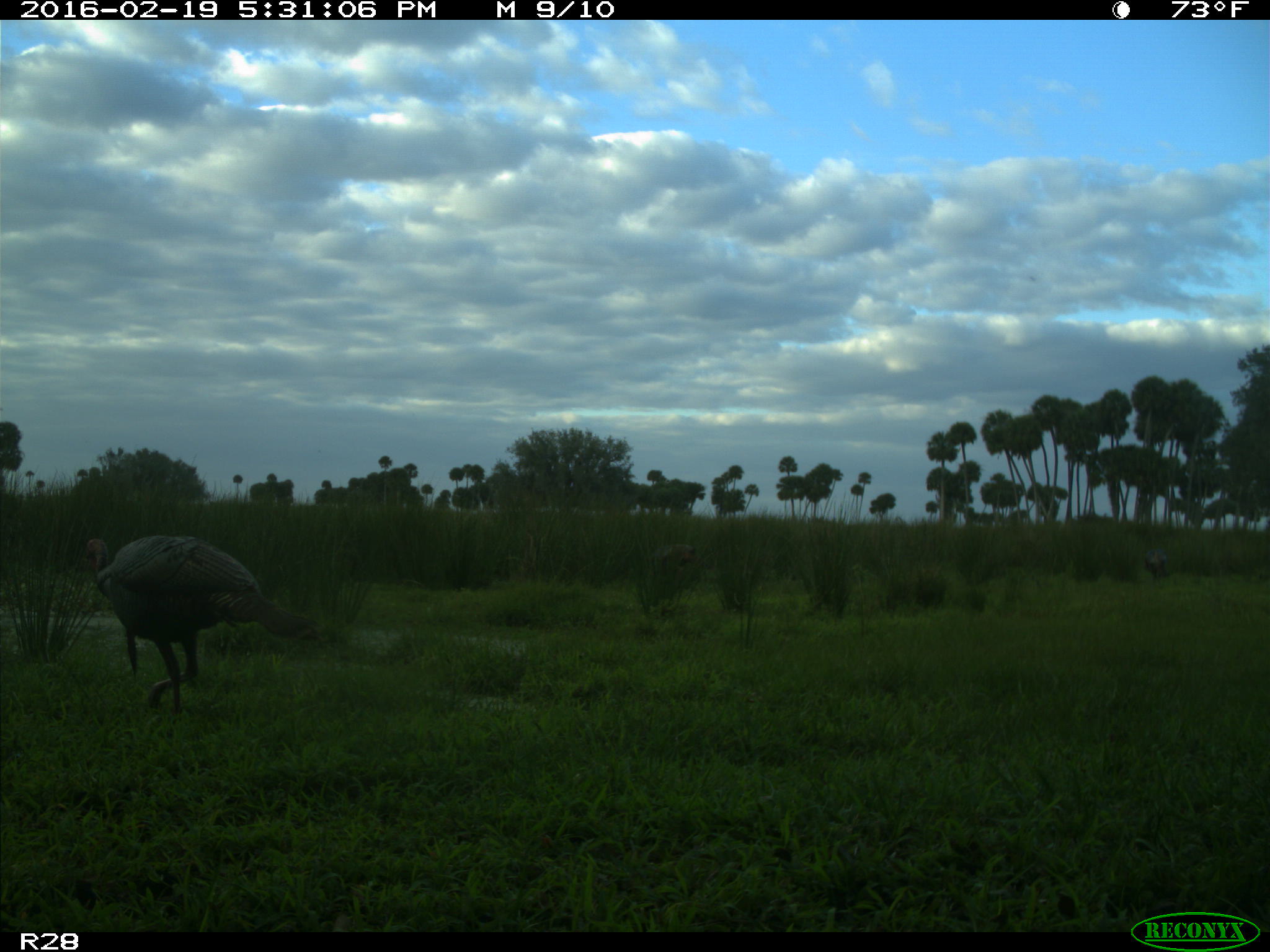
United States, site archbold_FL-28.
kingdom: Animalia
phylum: Chordata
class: Aves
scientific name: Aves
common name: birds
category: unidentified bird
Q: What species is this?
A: Unidentified bird (birds) (Aves).